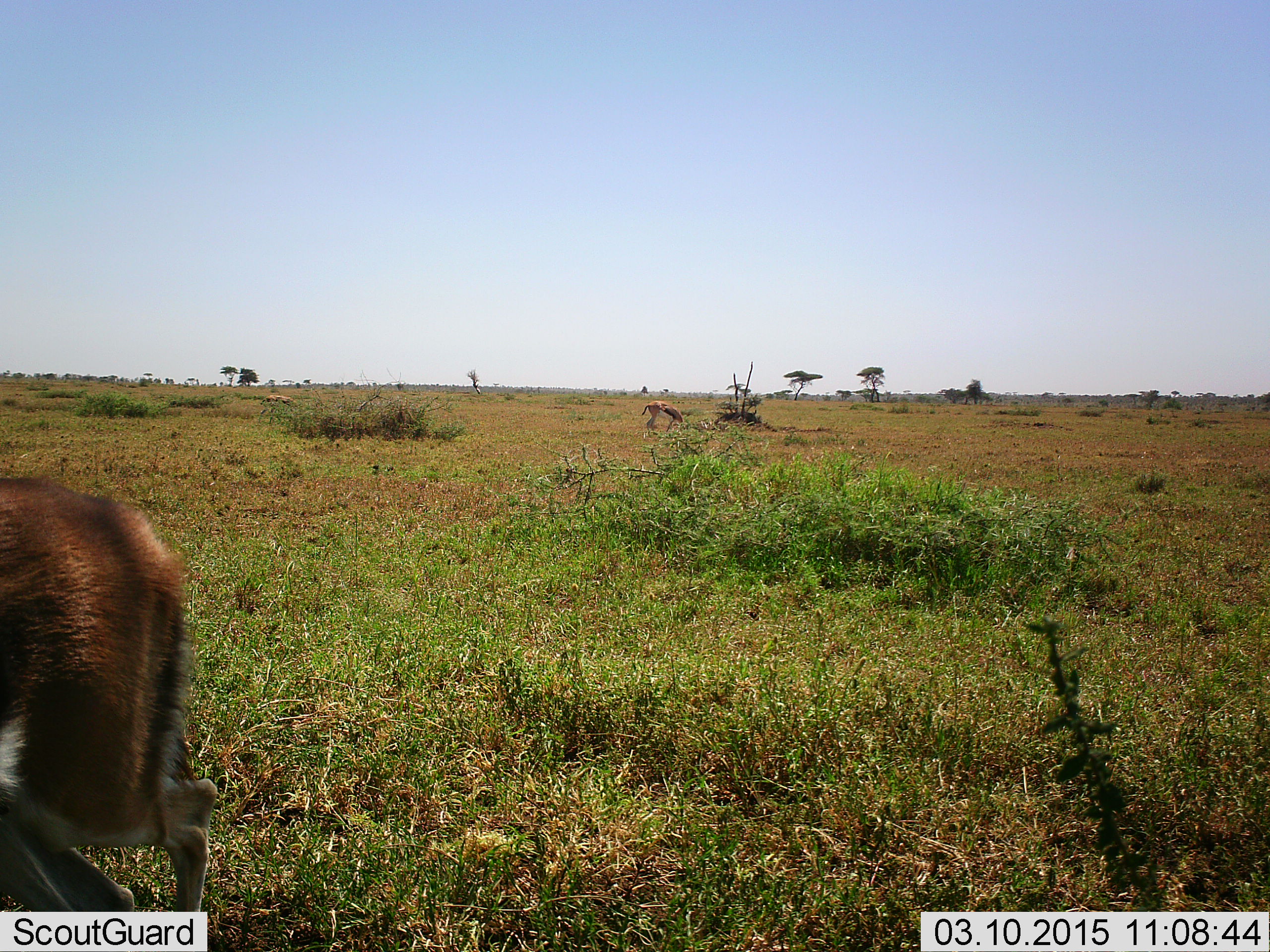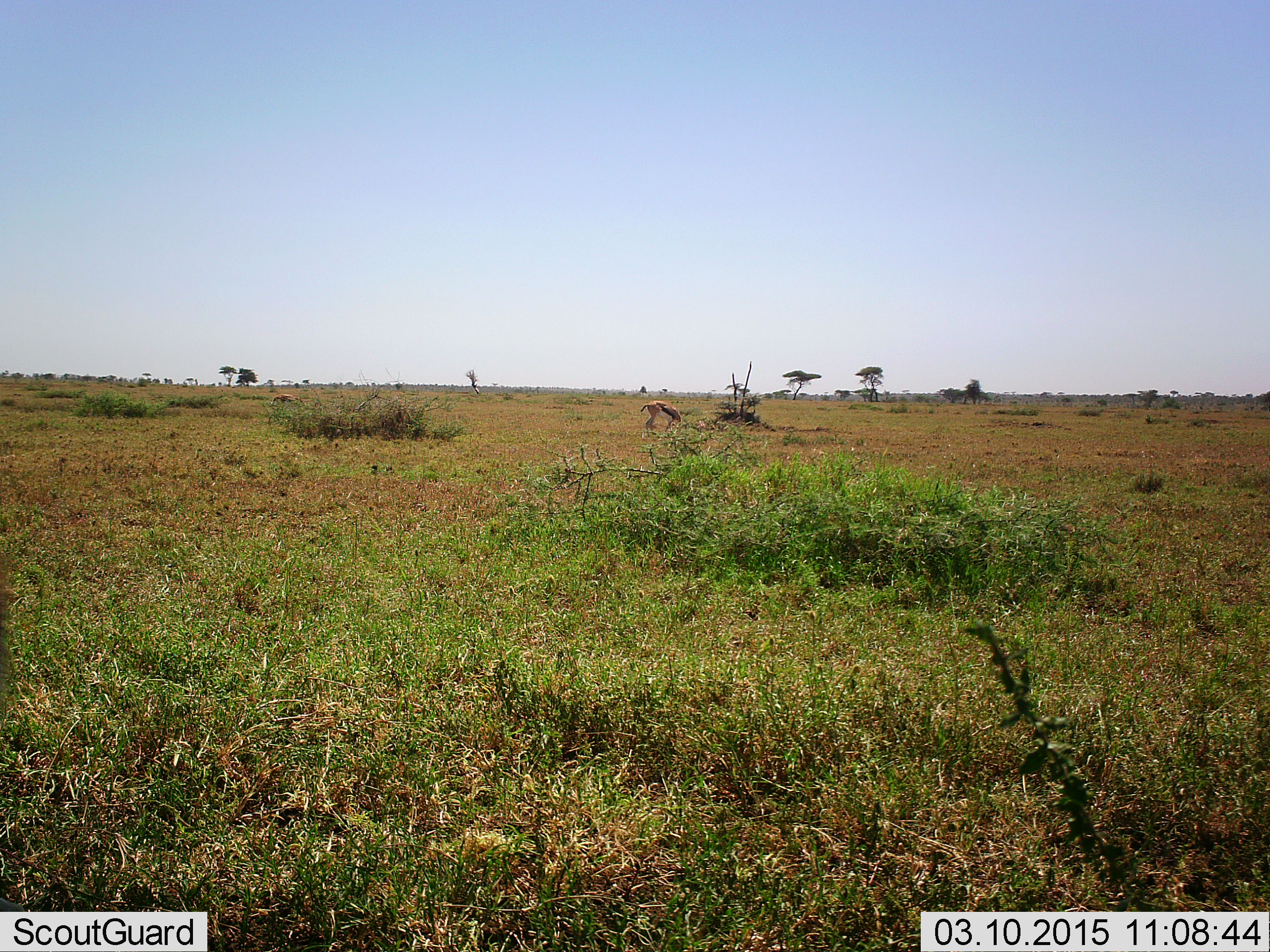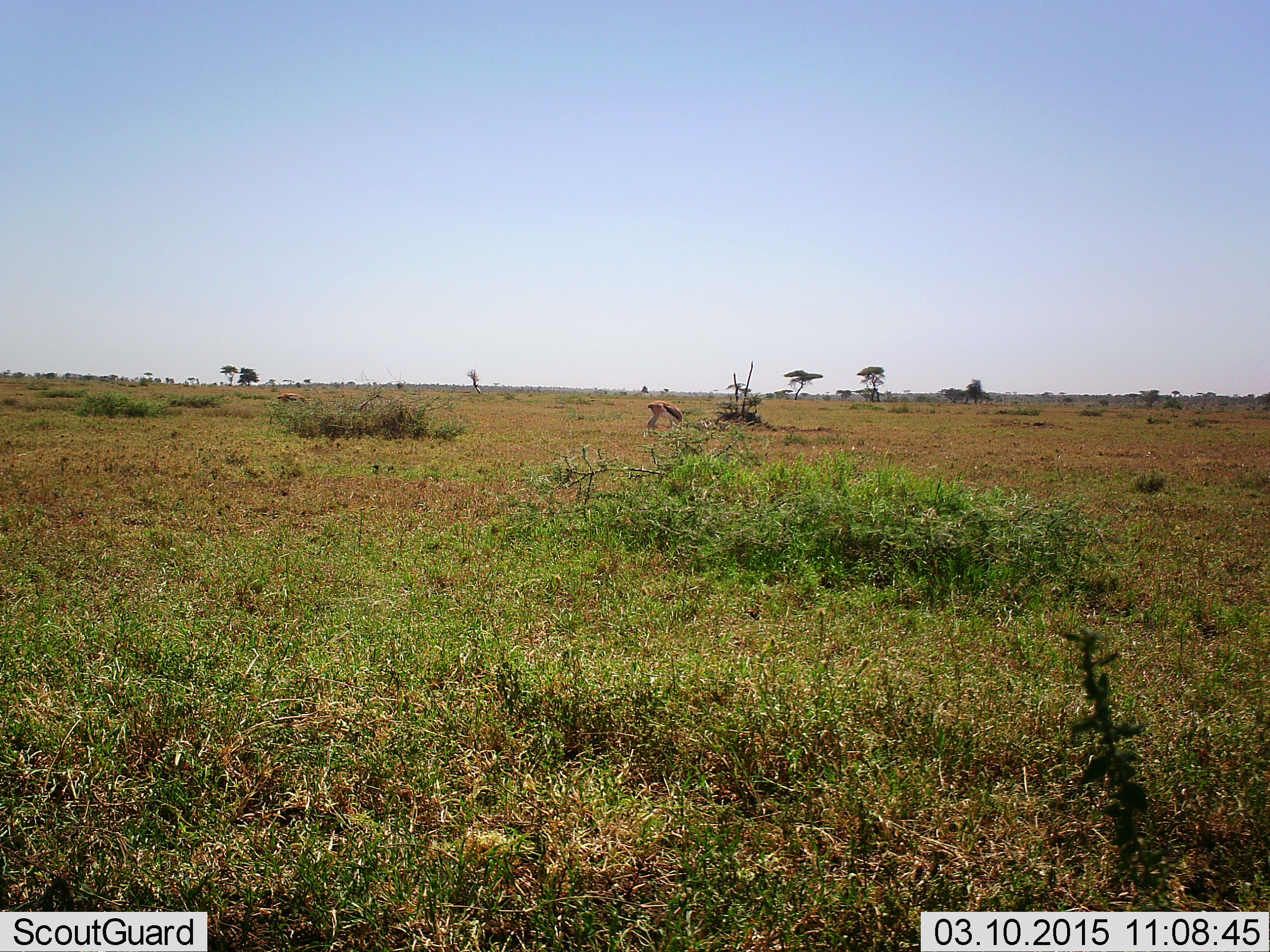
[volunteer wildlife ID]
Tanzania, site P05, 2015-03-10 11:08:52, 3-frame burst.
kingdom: Animalia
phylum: Chordata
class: Mammalia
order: Artiodactyla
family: Bovidae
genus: Eudorcas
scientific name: Eudorcas thomsonii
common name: thomson's gazelle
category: gazellethomsons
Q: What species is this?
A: Gazellethomsons (thomson's gazelle) (Eudorcas thomsonii).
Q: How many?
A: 2.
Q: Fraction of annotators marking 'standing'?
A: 18%.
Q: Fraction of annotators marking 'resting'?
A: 0%.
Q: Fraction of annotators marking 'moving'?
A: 64%.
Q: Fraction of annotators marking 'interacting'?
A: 0%.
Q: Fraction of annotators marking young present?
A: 9%.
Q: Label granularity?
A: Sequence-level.